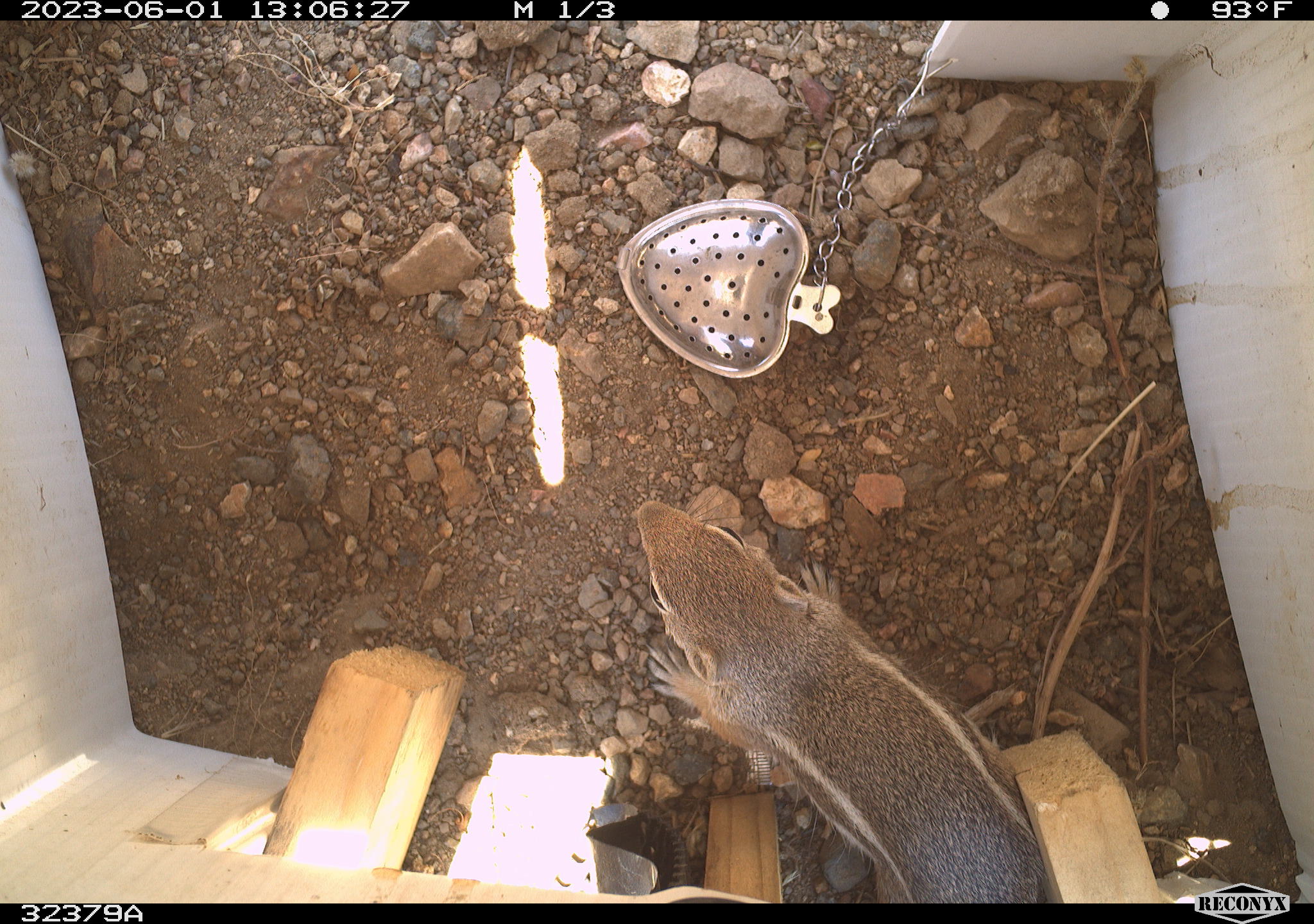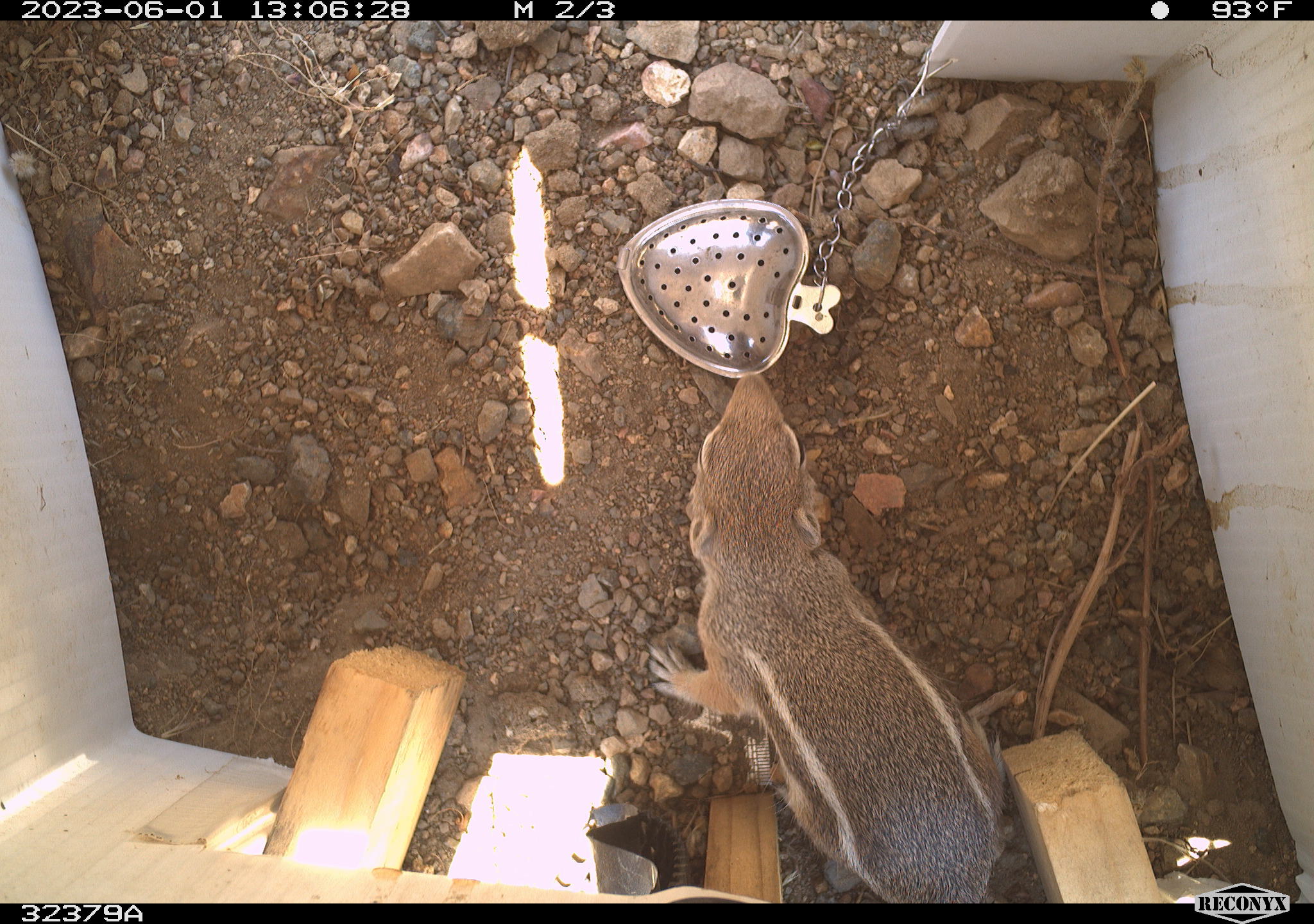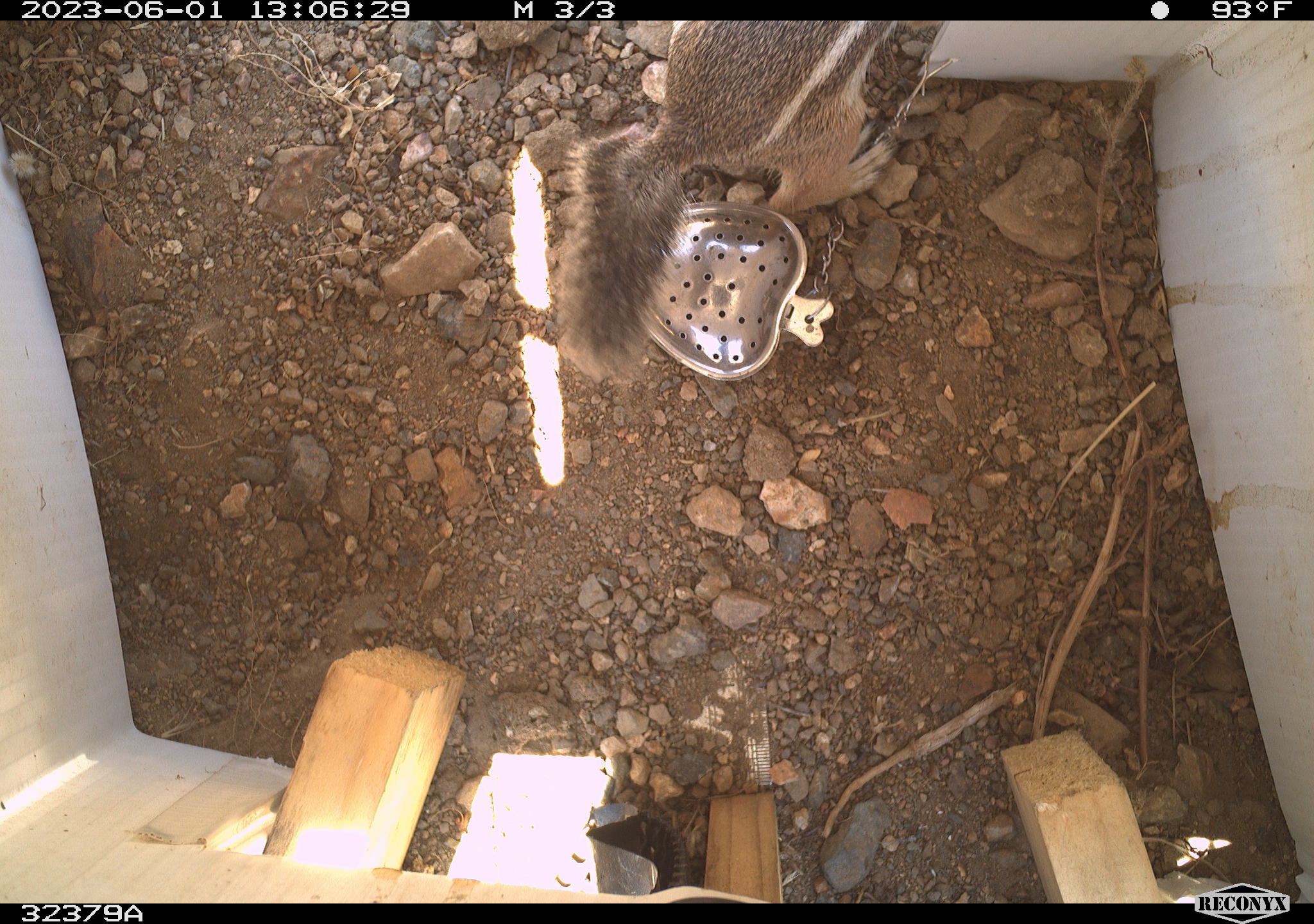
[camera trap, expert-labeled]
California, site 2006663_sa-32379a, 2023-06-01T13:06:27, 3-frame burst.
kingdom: Animalia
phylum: Chordata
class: Mammalia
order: Rodentia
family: Sciuridae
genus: Ammospermophilus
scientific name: Ammospermophilus leucurus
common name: white-tailed antelope squirrel